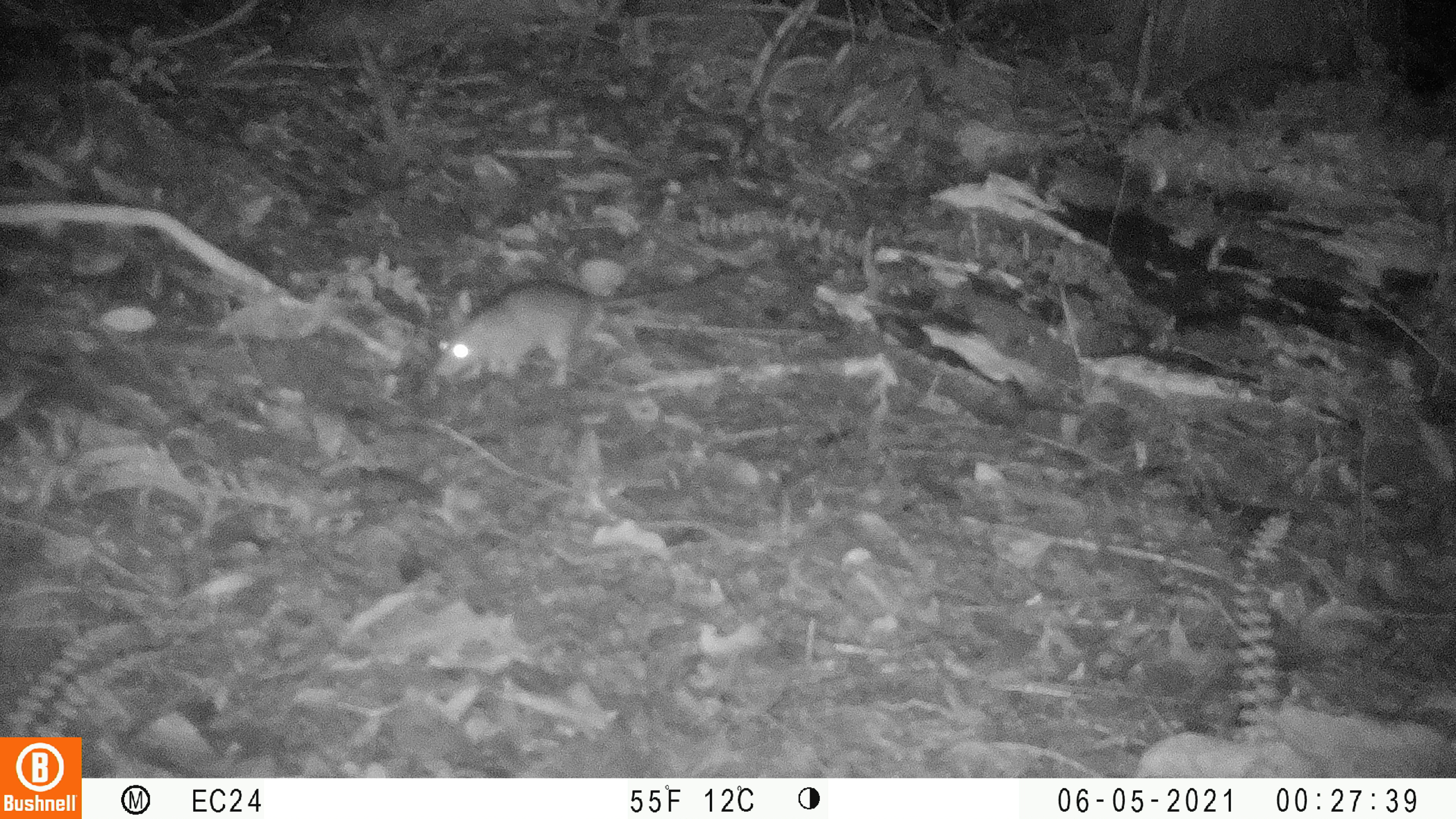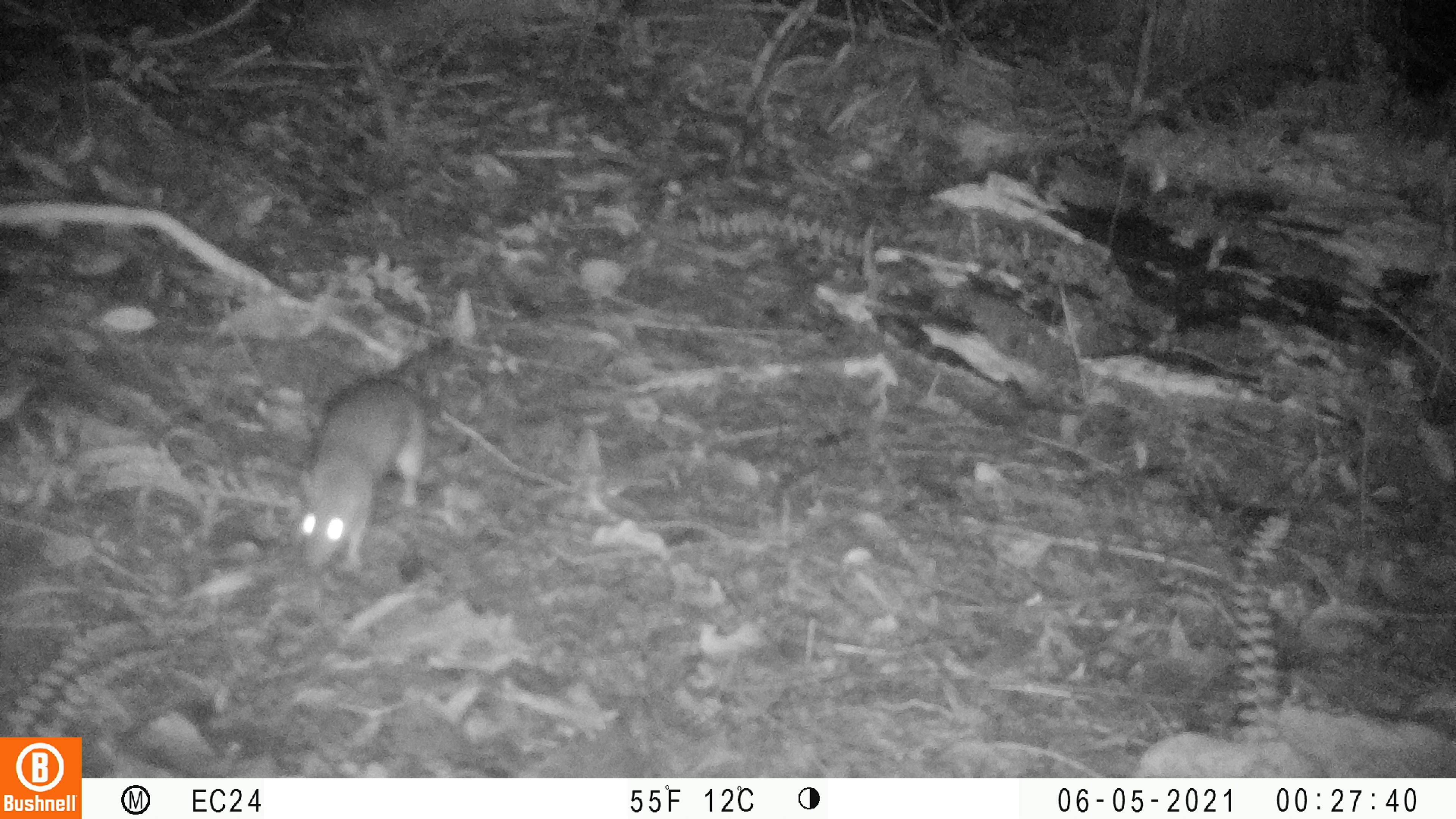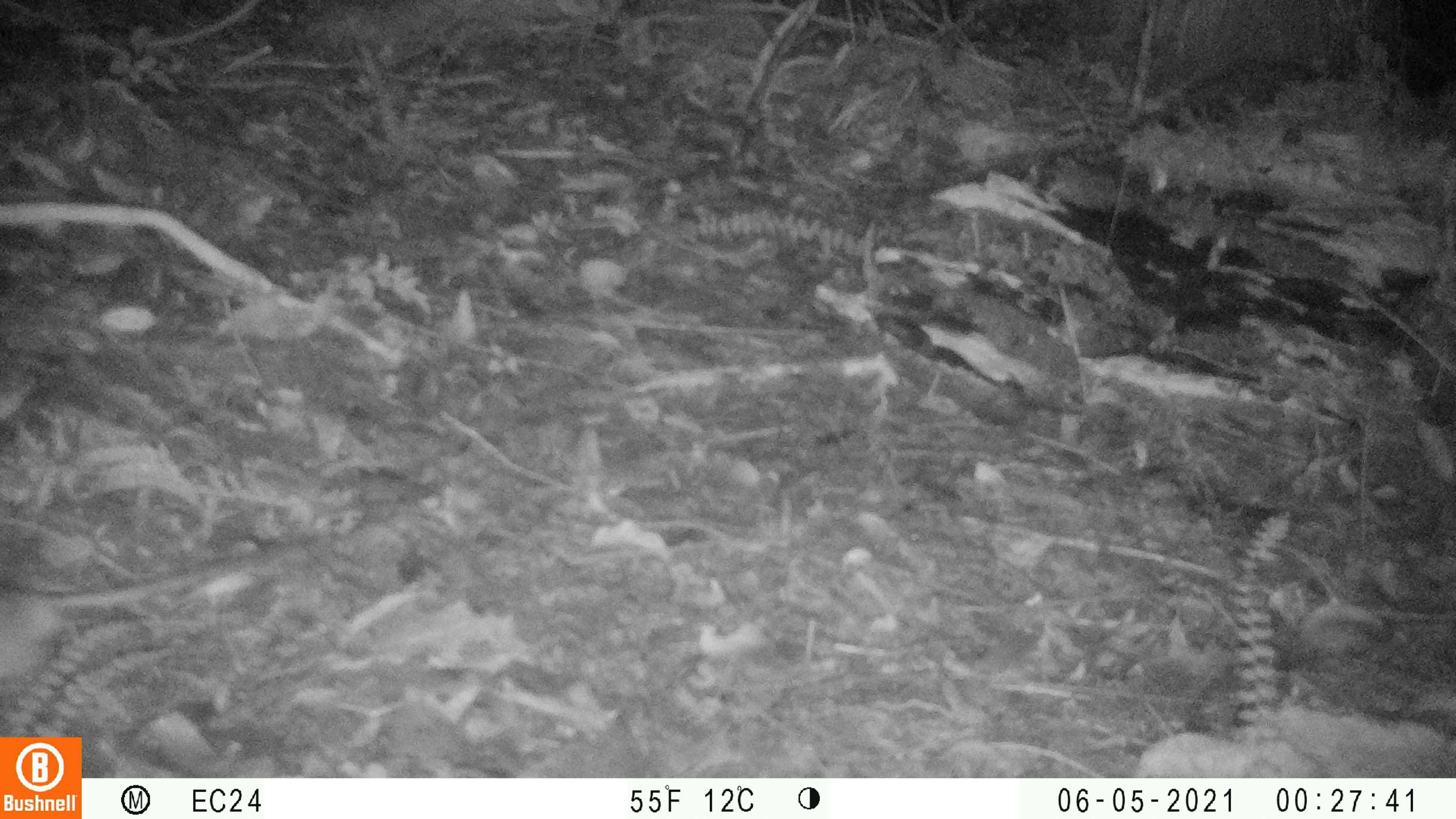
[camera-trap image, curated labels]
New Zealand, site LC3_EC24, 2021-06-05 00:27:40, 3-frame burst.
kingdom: Animalia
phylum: Chordata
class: Mammalia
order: Rodentia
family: Muridae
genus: Rattus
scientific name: Rattus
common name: rat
Rat (Rattus).